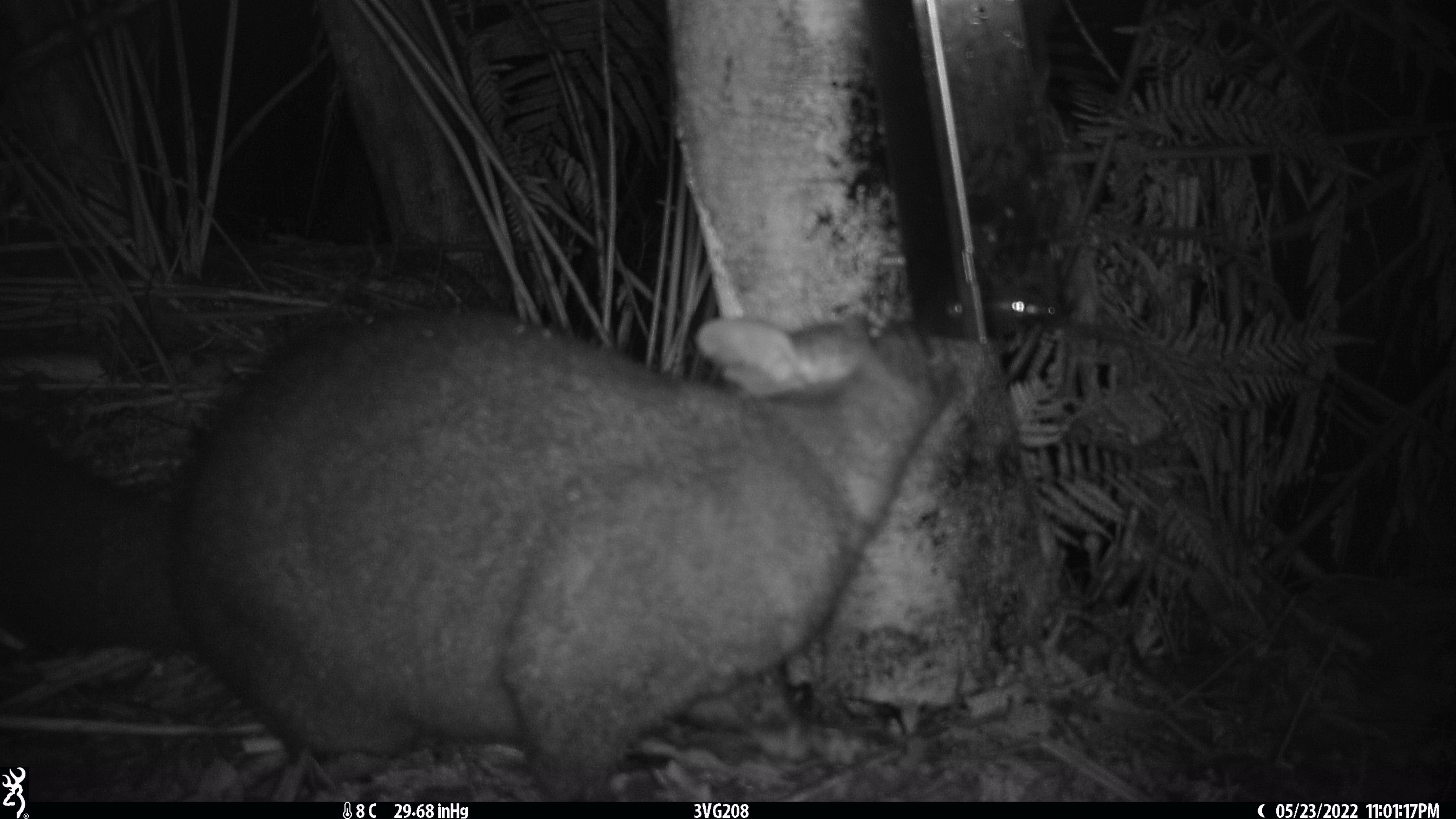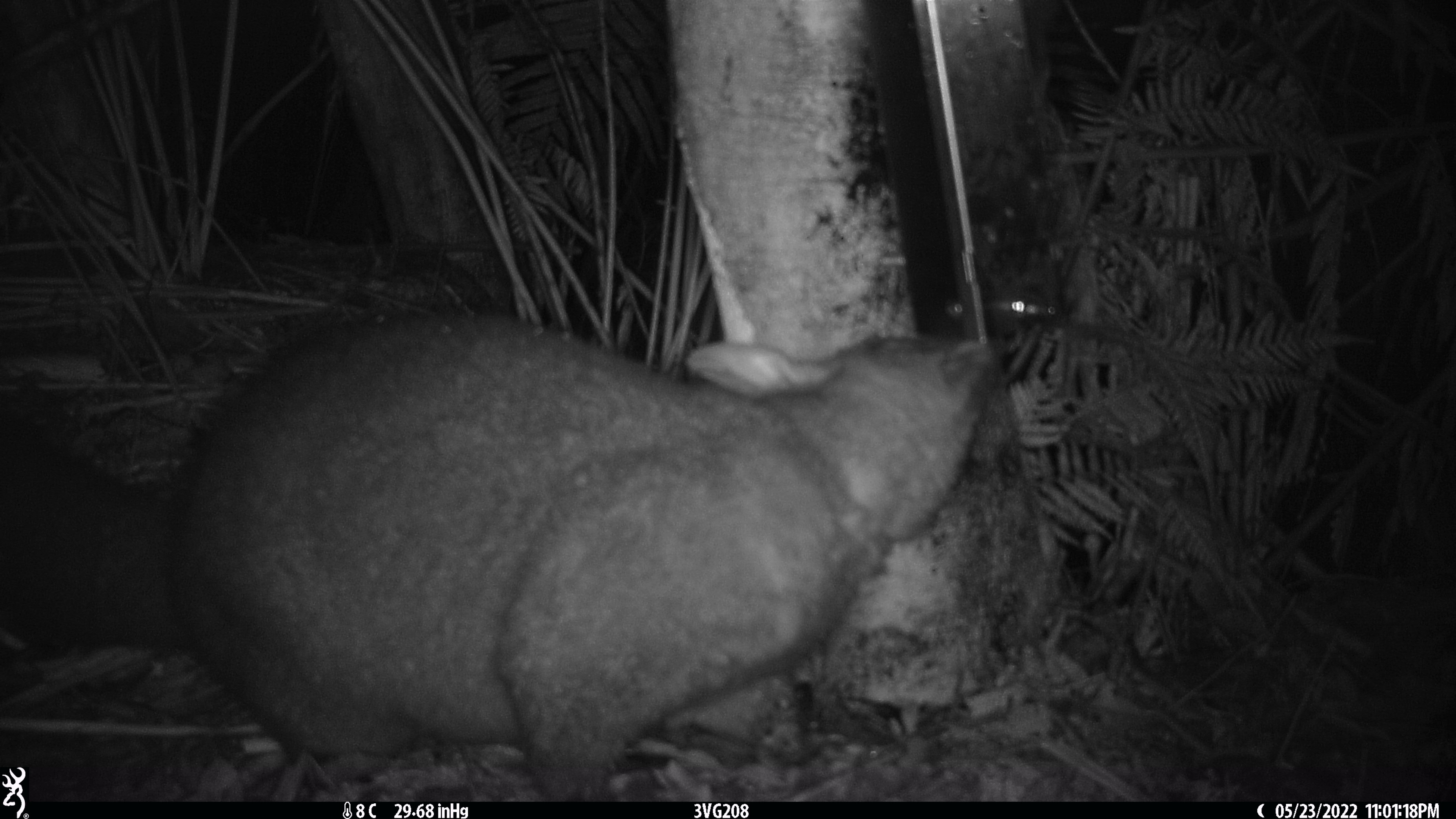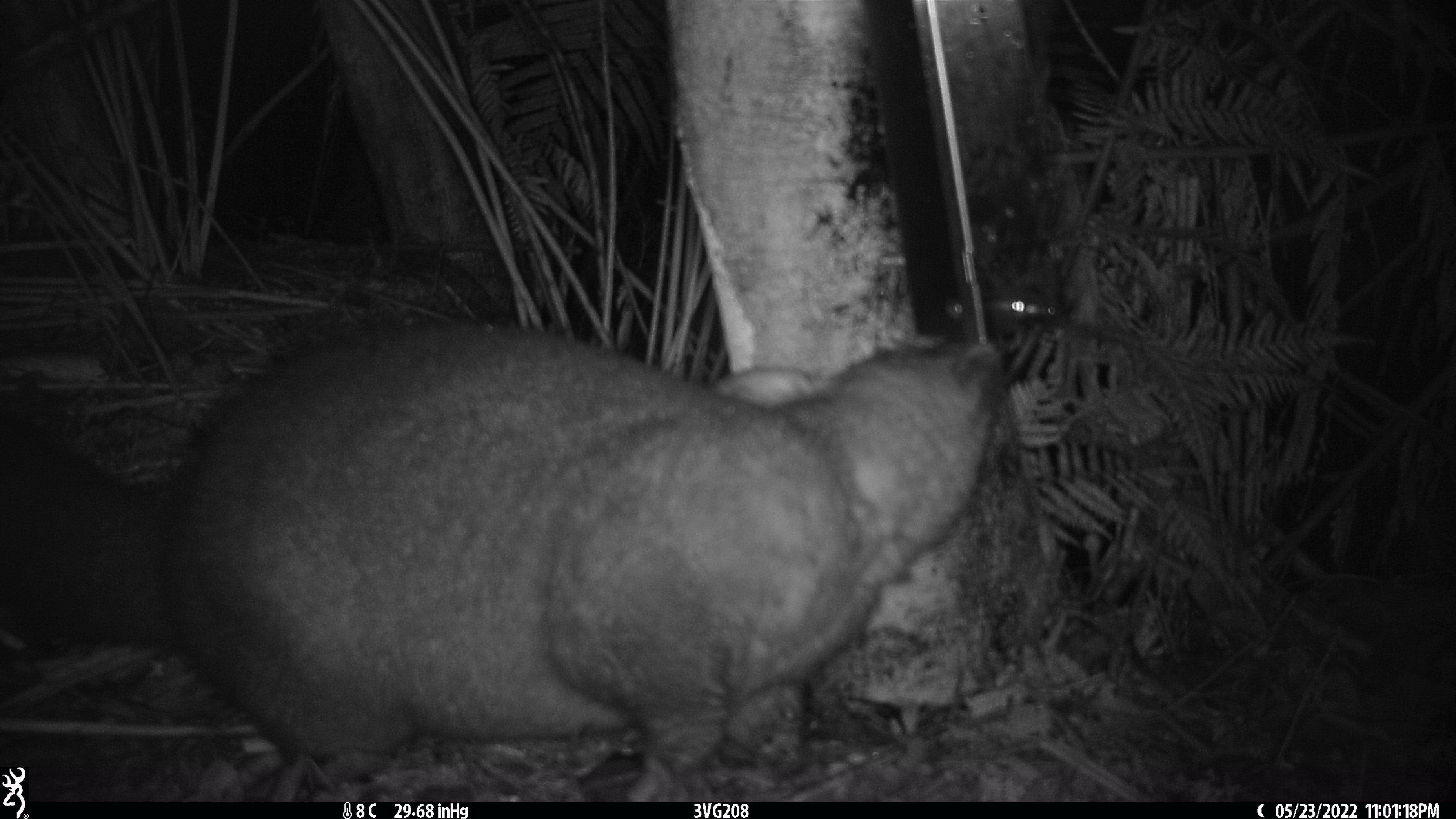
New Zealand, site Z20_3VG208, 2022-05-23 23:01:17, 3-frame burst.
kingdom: Animalia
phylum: Chordata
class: Mammalia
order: Diprotodontia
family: Phalangeridae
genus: Trichosurus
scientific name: Trichosurus vulpecula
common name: common brushtail possum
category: possum